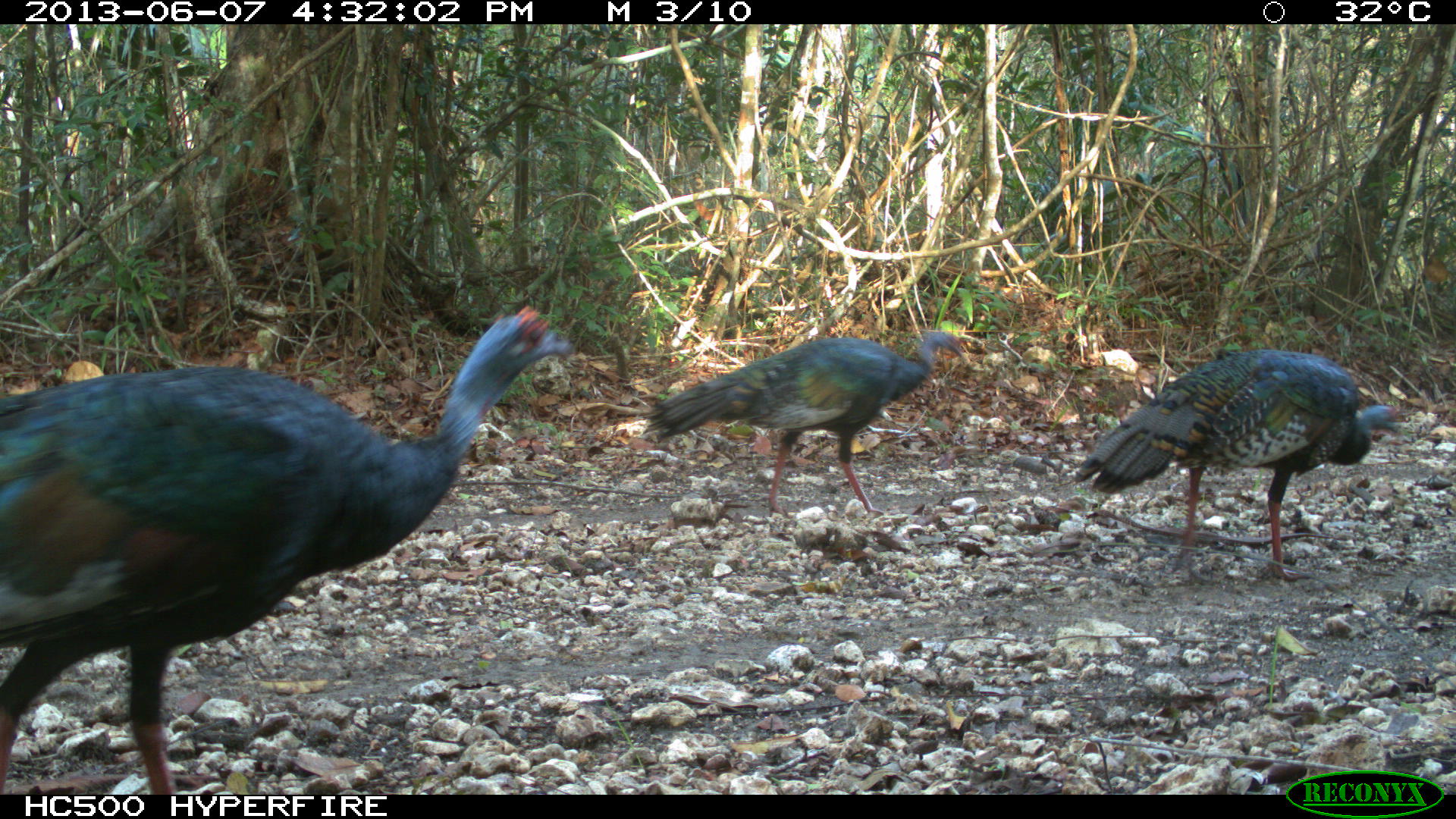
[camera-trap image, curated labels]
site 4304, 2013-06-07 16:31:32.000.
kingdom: Animalia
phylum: Chordata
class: Aves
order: Galliformes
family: Phasianidae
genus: Meleagris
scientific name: Meleagris ocellata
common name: ocellated turkey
Meleagris ocellata (ocellated turkey), count 3.